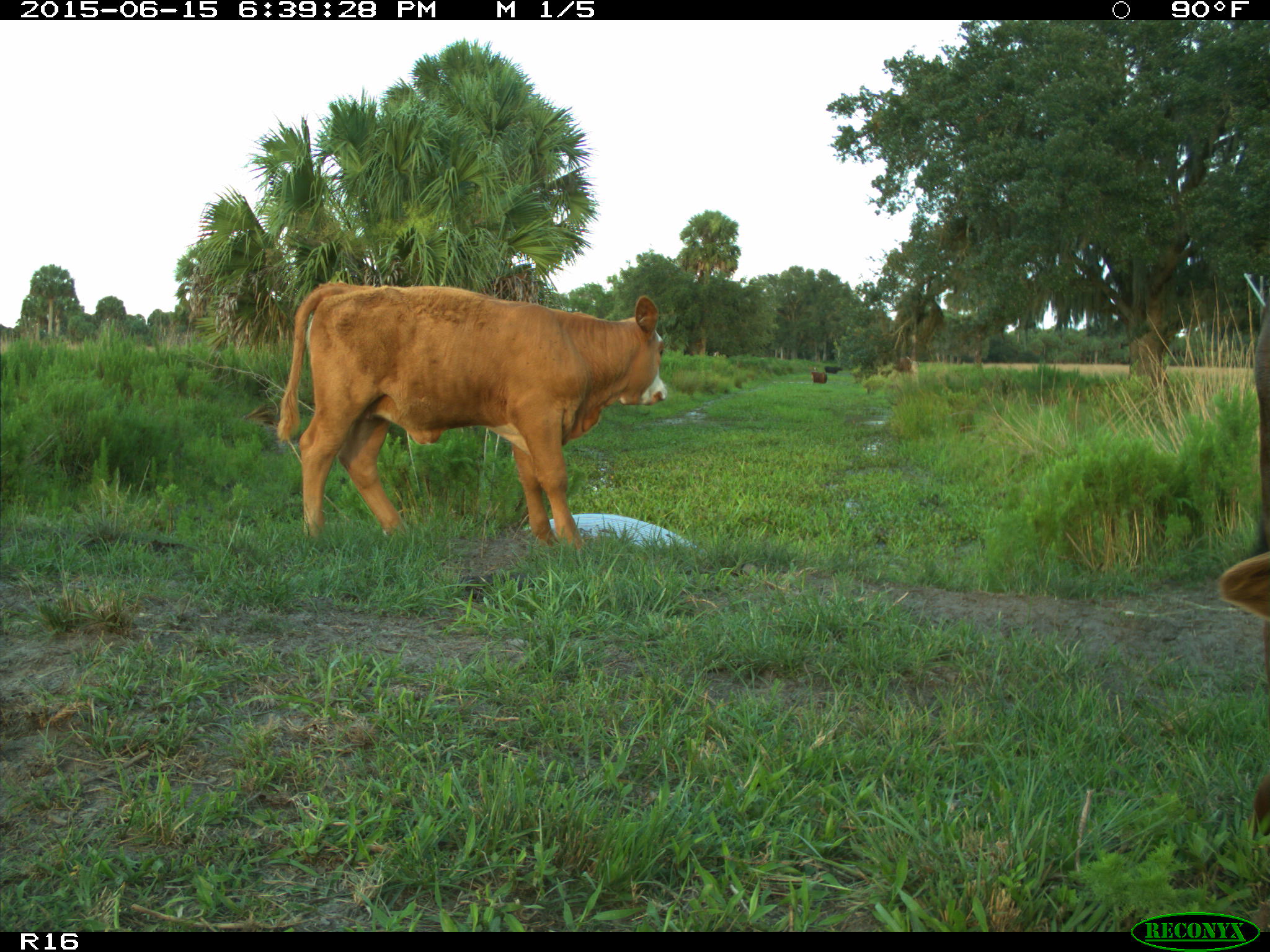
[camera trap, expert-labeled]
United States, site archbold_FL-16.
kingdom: Animalia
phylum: Chordata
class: Mammalia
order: Artiodactyla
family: Bovidae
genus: Bos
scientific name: Bos taurus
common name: domestic cow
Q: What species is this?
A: Bos taurus (domestic cow).